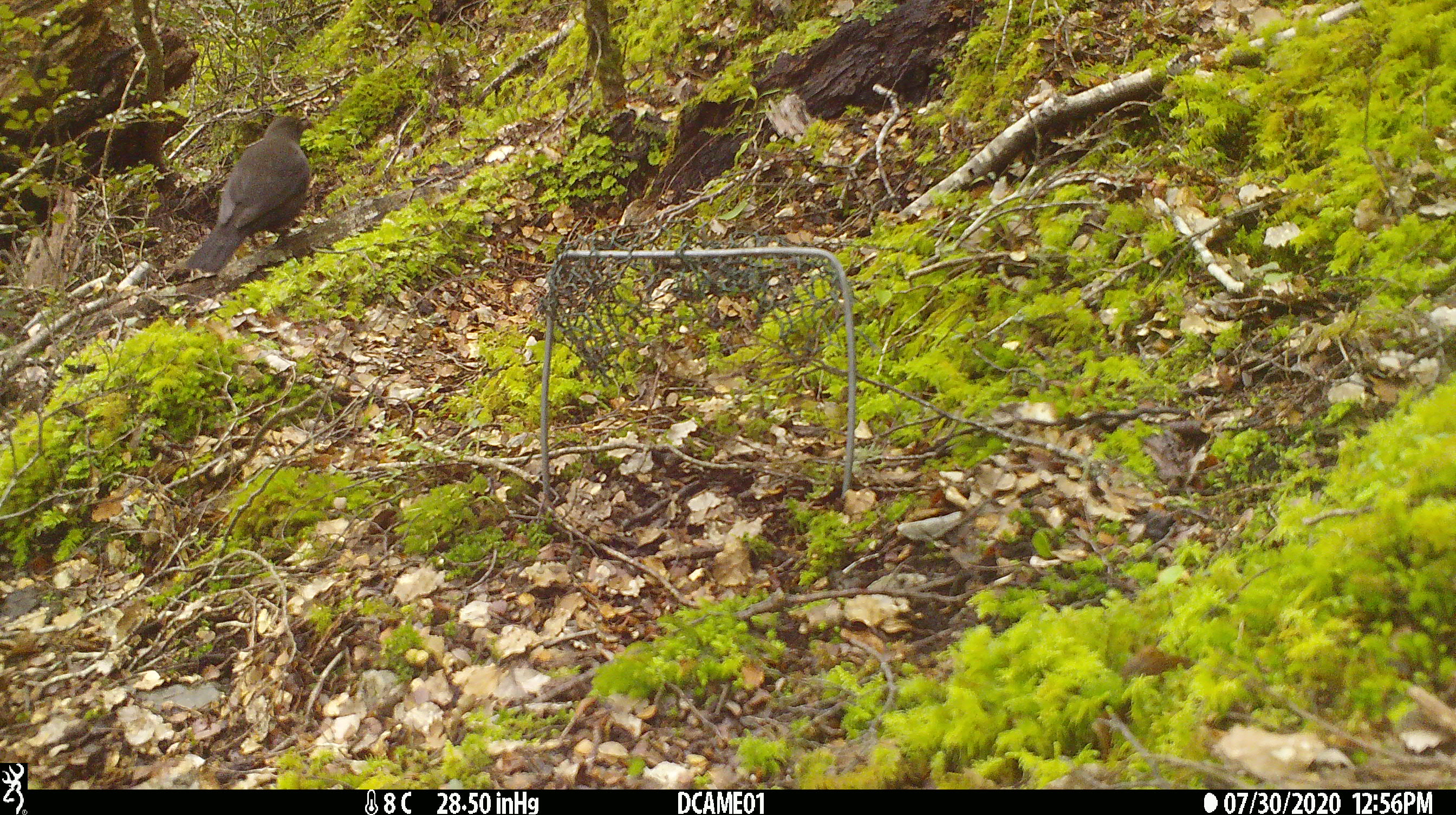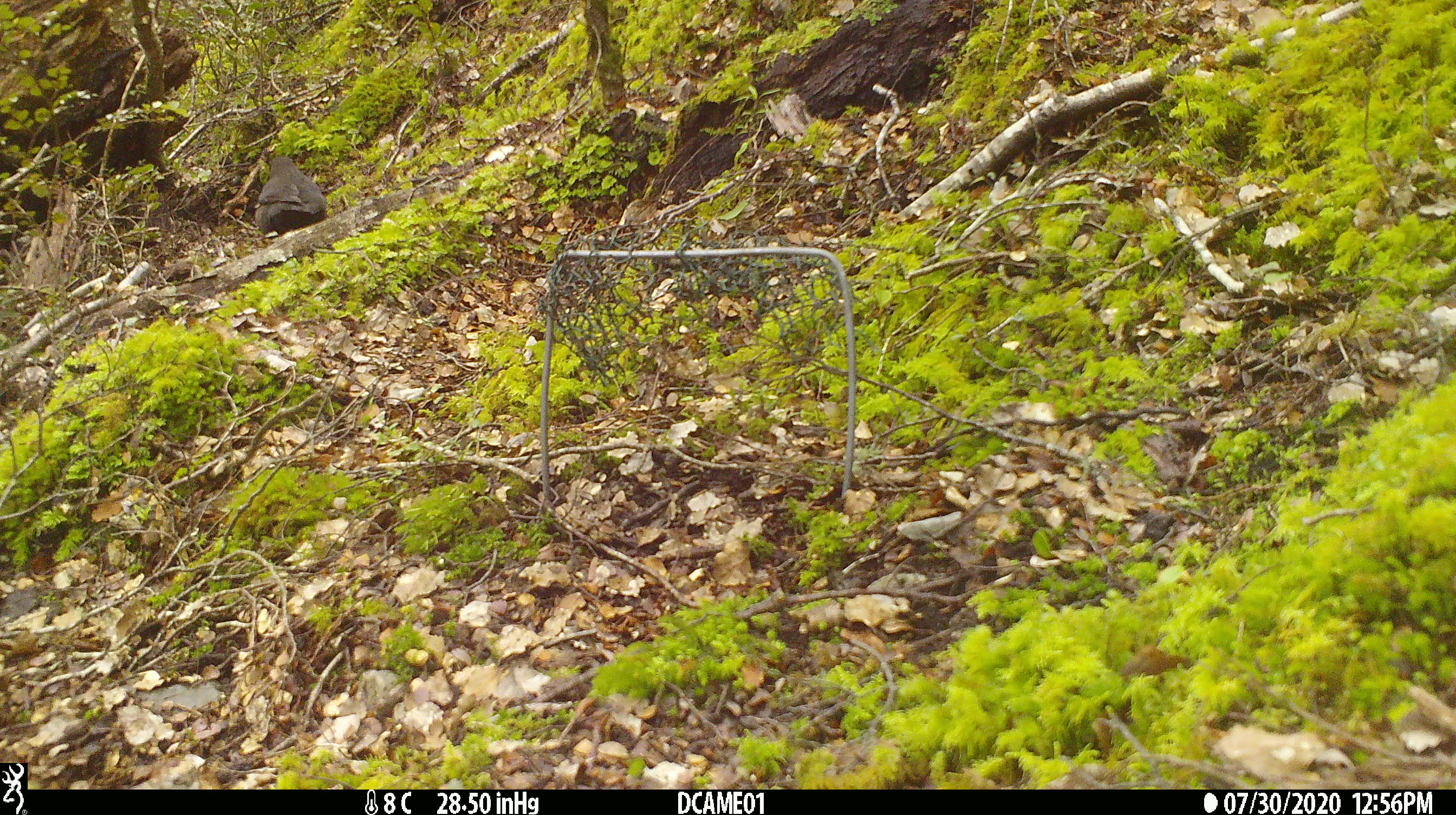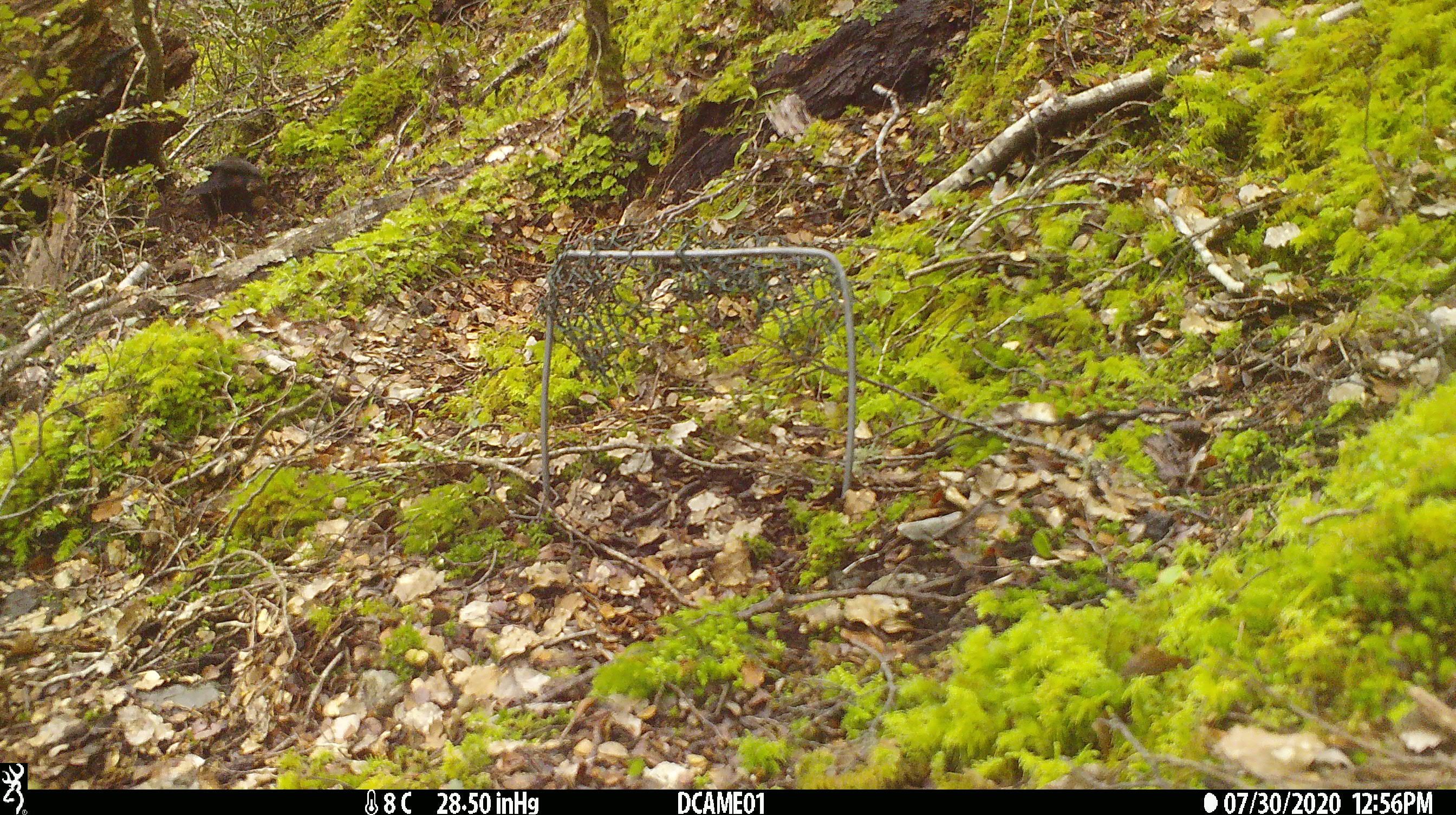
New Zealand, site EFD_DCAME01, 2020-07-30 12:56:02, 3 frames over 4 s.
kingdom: Animalia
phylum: Chordata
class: Aves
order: Passeriformes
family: Turdidae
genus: Turdus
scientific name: Turdus merula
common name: eurasian blackbird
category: blackbird